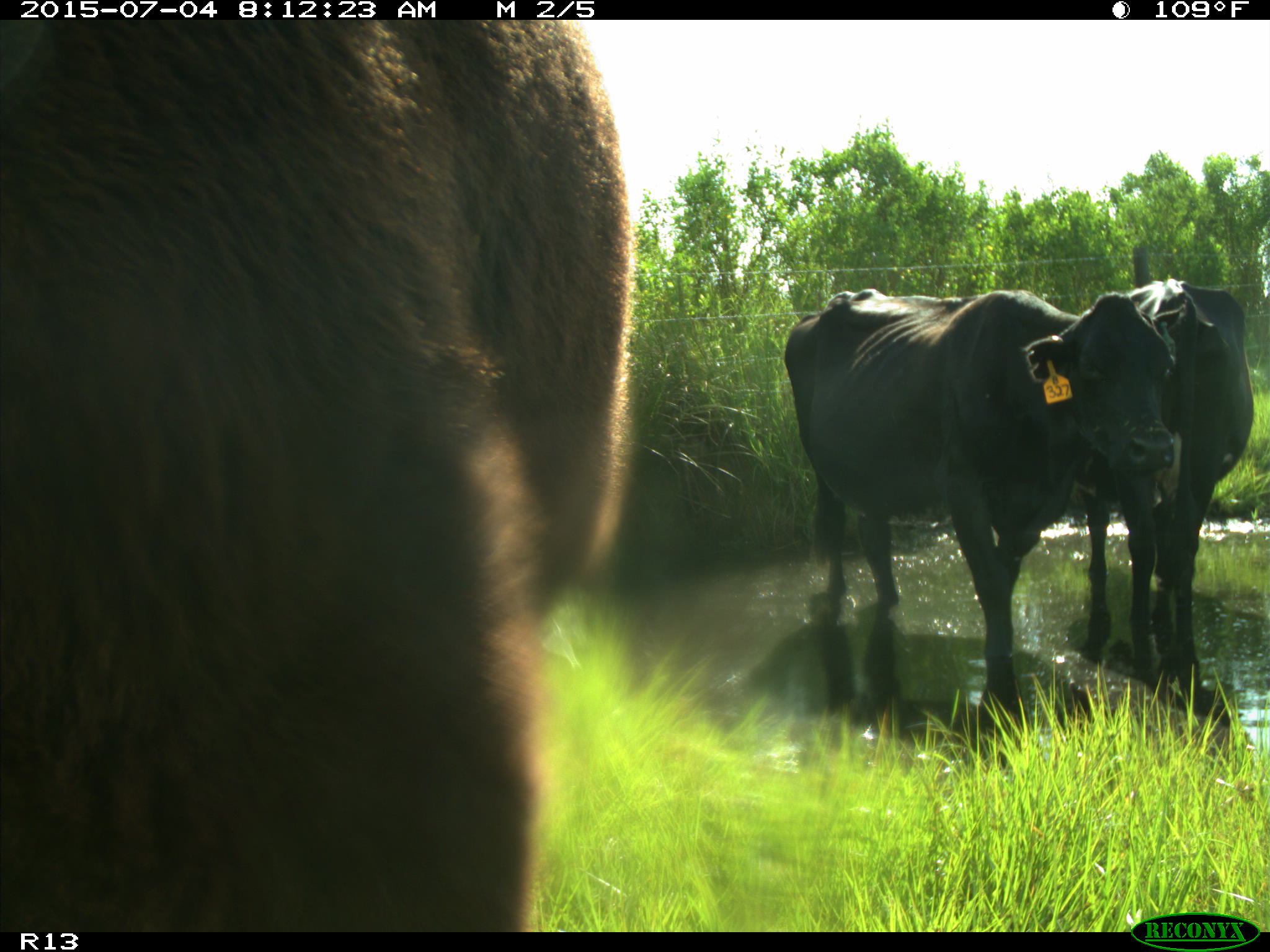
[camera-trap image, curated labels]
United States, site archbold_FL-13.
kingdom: Animalia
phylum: Chordata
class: Mammalia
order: Artiodactyla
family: Bovidae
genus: Bos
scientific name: Bos taurus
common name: domestic cow